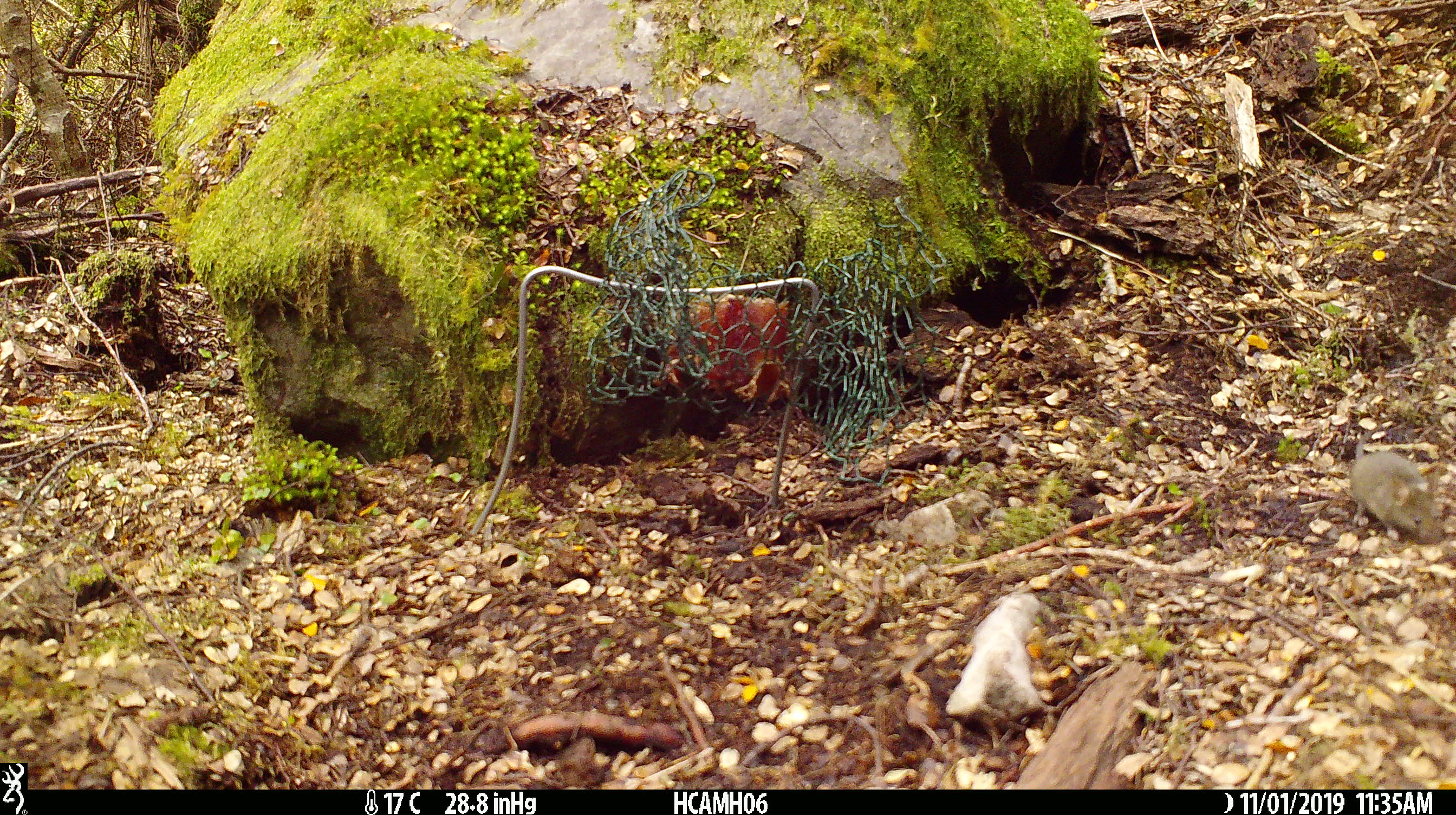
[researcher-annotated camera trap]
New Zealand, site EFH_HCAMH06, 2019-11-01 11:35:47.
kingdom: Animalia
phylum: Chordata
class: Mammalia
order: Rodentia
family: Muridae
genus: Mus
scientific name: Mus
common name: mouse